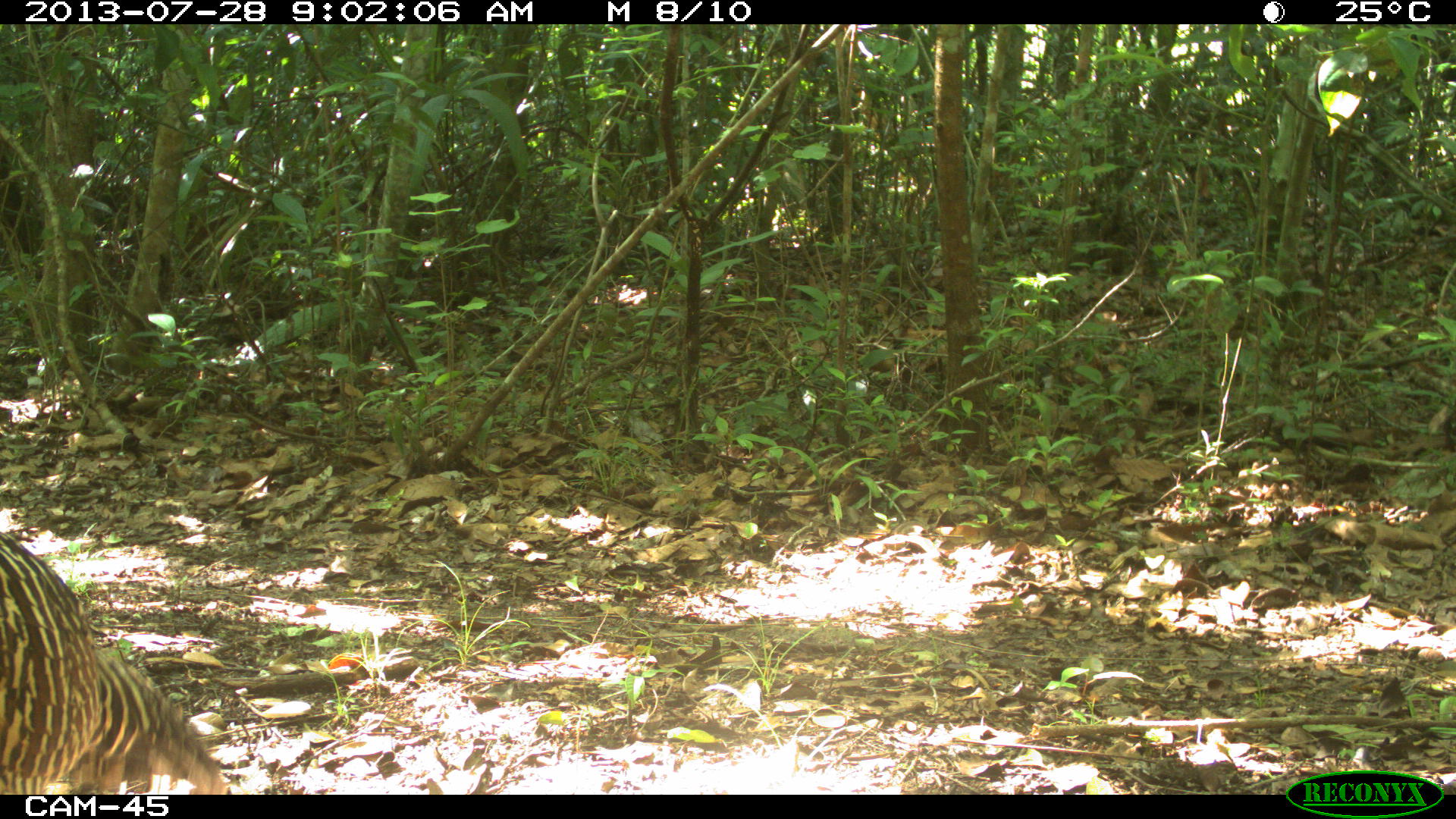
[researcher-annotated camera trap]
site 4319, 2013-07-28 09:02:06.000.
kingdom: Animalia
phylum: Chordata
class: Aves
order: Galliformes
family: Cracidae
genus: Crax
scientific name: Crax rubra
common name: great curassow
Crax rubra (great curassow), count 1, sex female.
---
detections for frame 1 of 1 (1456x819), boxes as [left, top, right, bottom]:
crax rubra: [0, 529, 229, 793]